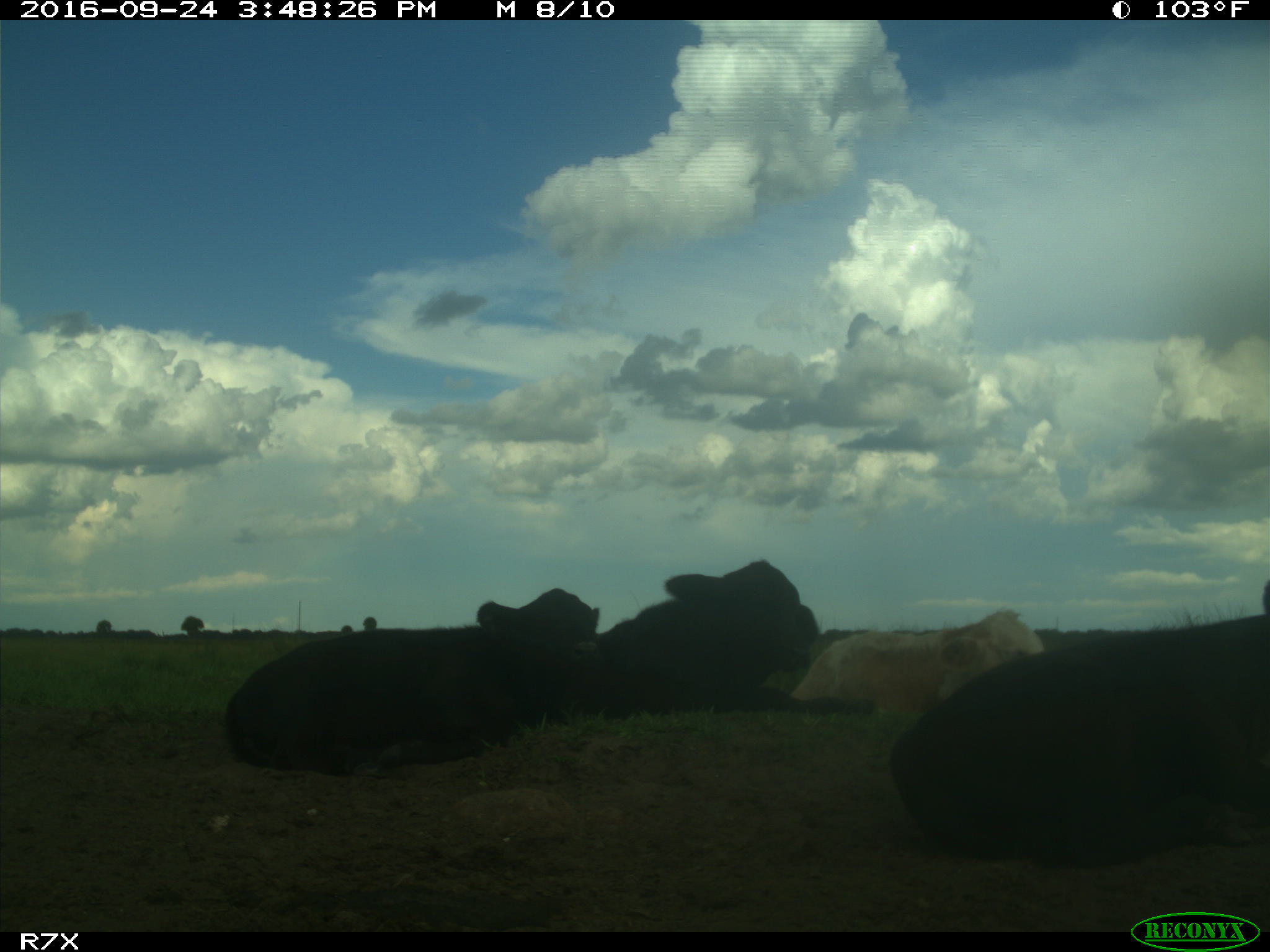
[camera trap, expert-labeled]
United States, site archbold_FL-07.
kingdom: Animalia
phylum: Chordata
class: Mammalia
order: Artiodactyla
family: Bovidae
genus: Bos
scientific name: Bos taurus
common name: domestic cow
Bos taurus (domestic cow).